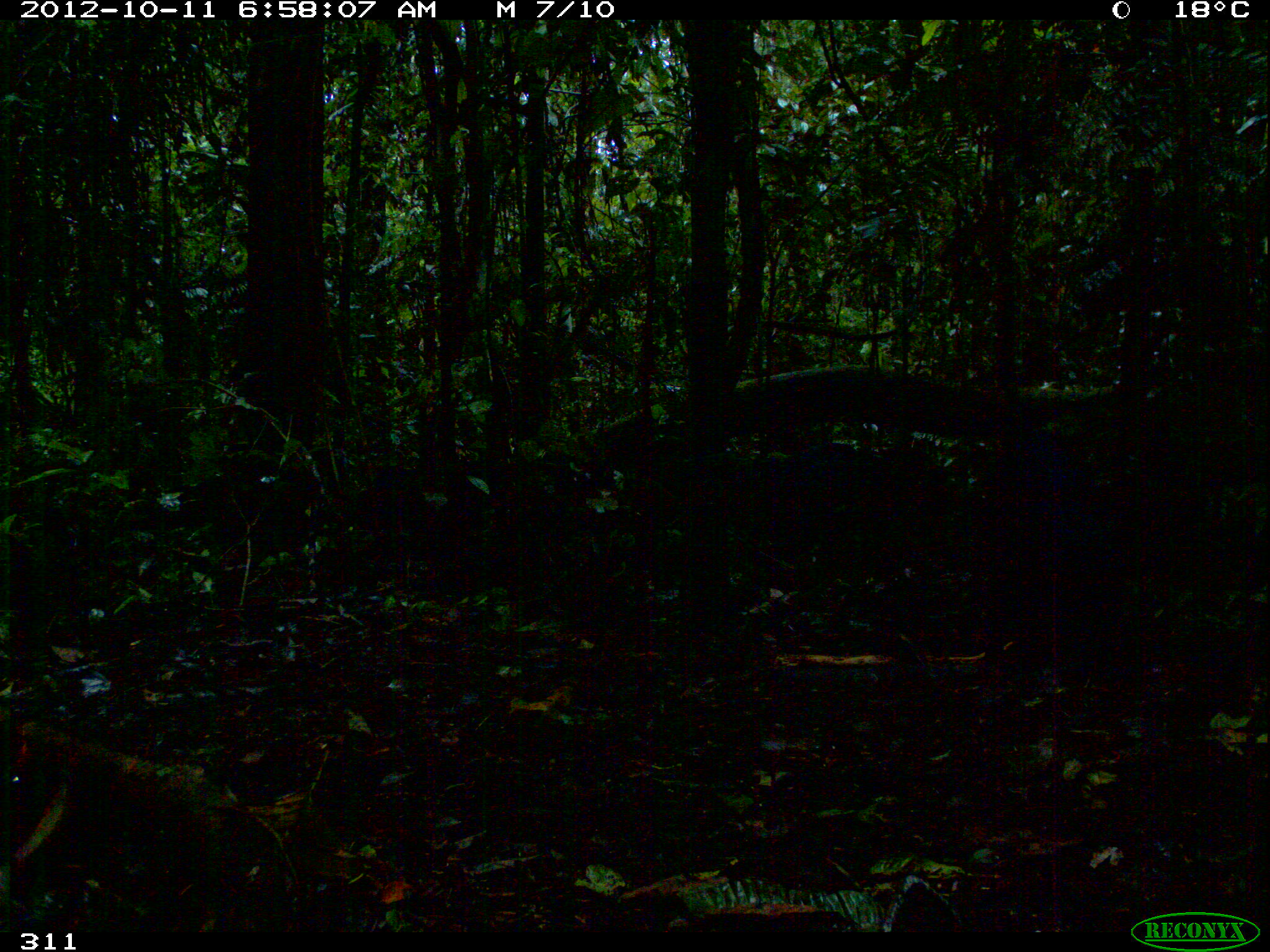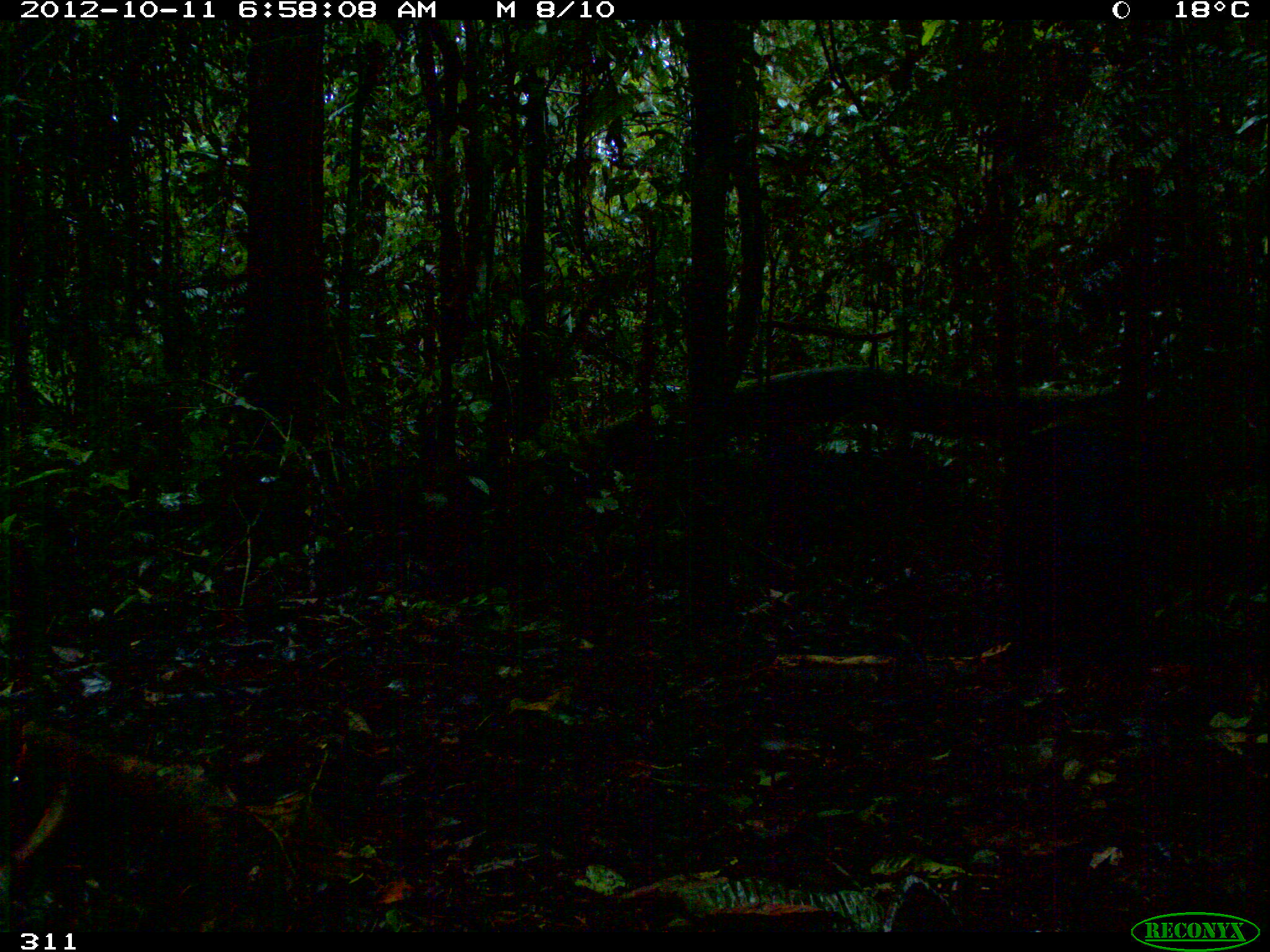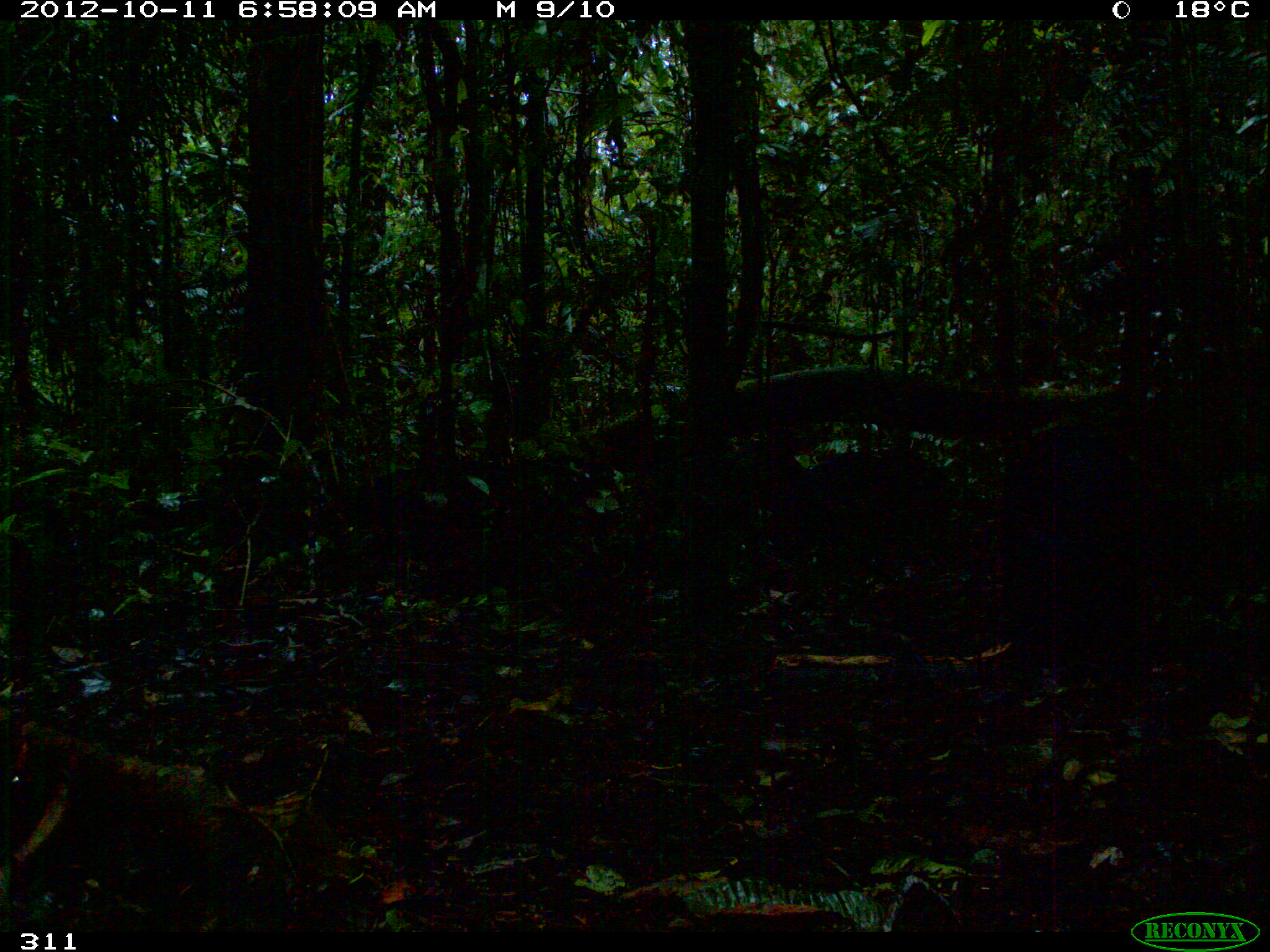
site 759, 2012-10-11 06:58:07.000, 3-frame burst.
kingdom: Animalia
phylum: Chordata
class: Mammalia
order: Artiodactyla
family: Tayassuidae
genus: Tayassu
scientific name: Tayassu pecari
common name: white-lipped peccary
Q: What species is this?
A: Tayassu pecari (white-lipped peccary).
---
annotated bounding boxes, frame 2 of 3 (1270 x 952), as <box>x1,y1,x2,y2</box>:
tayassu pecari: <box>989,424,1160,665</box>